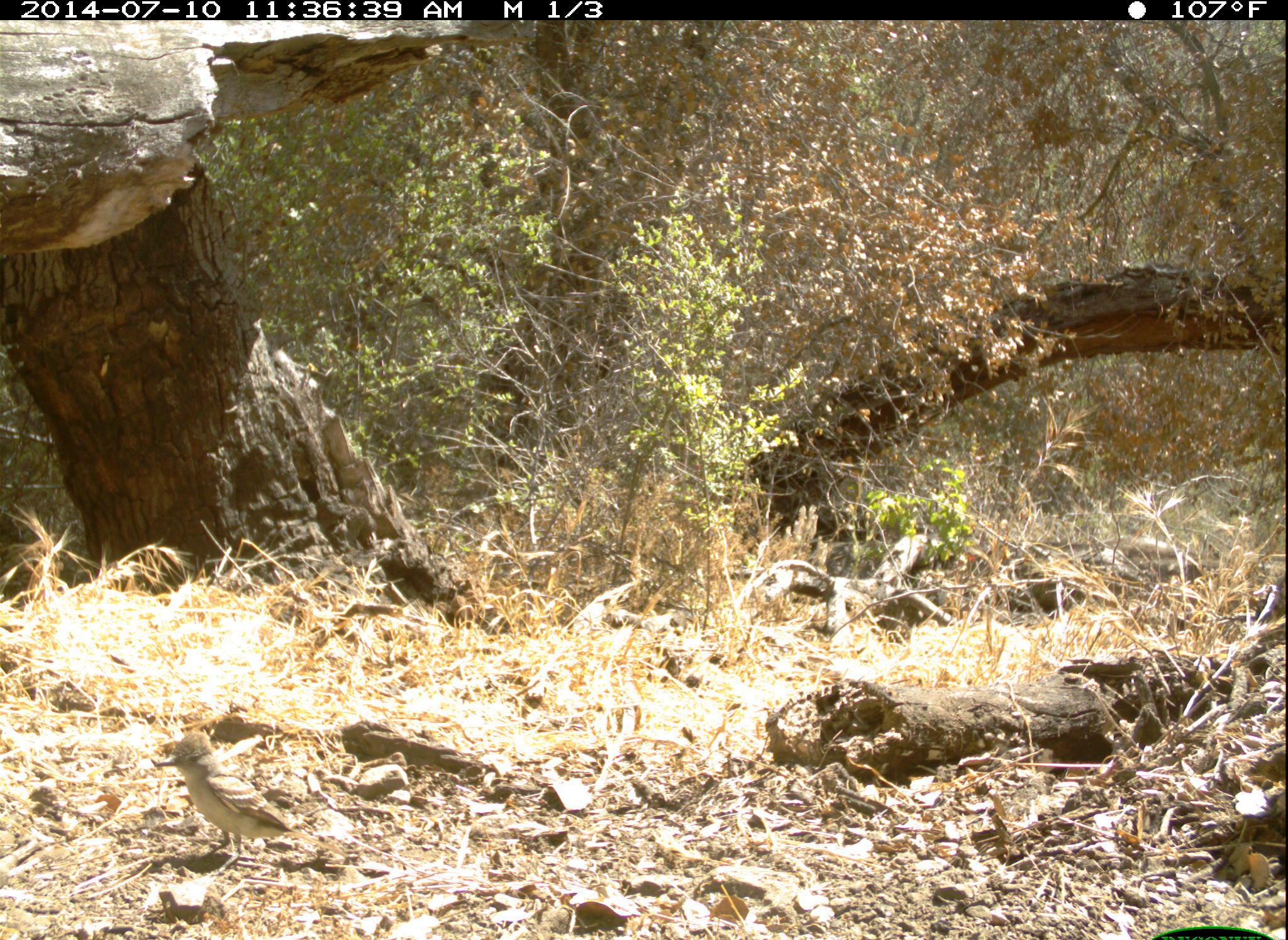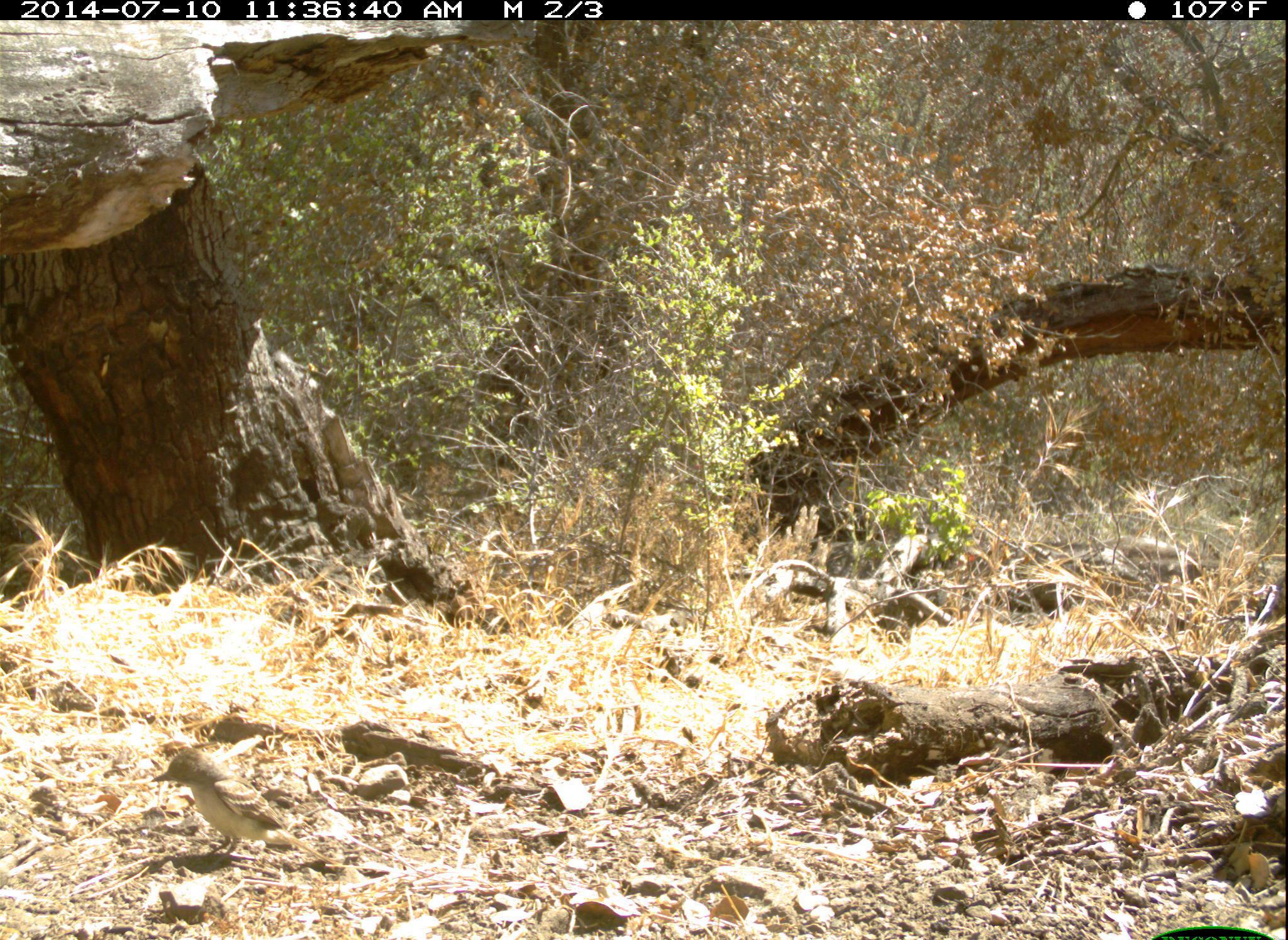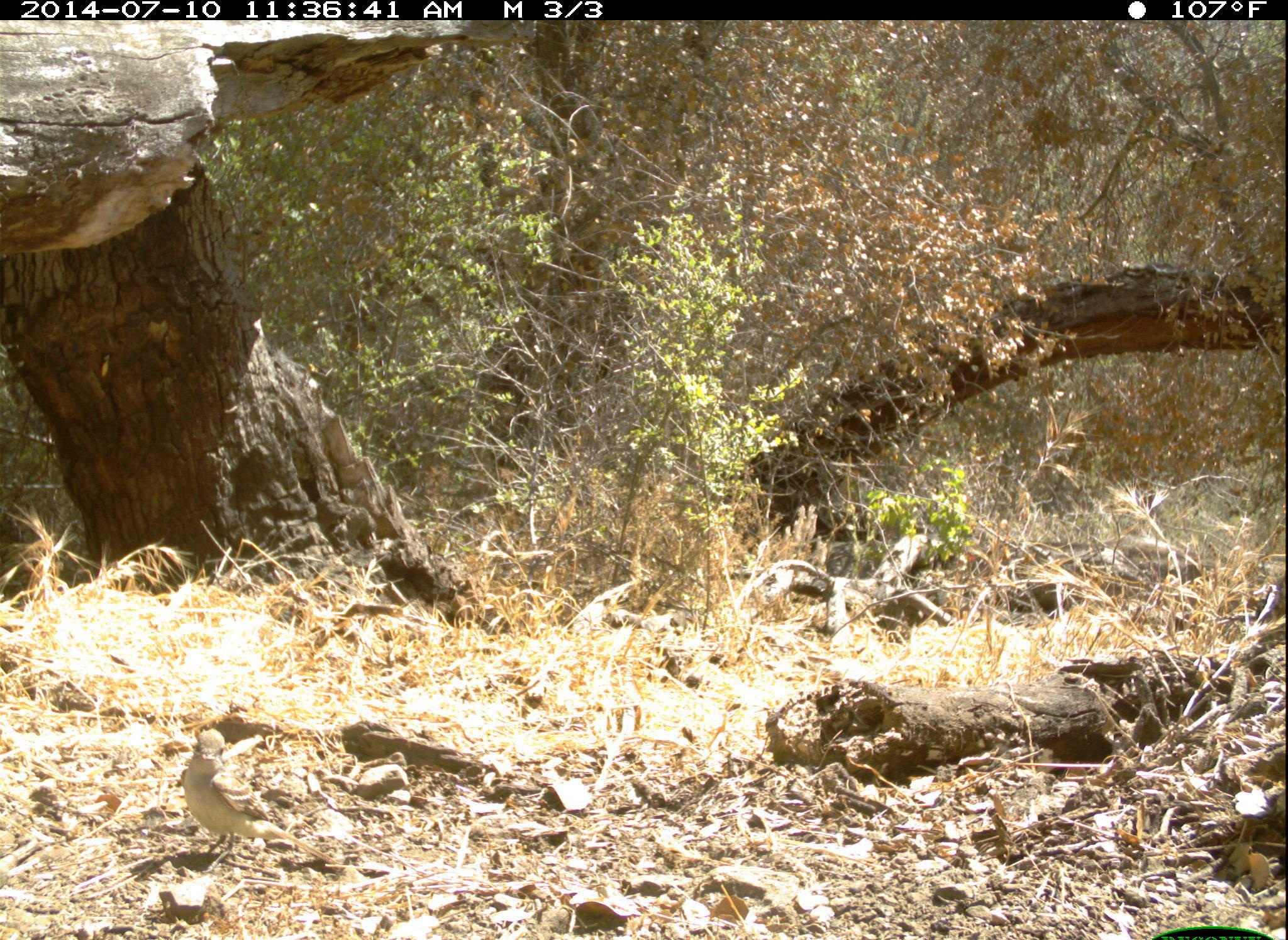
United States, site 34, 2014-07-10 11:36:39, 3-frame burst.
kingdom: Animalia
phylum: Chordata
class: Aves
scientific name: Aves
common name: bird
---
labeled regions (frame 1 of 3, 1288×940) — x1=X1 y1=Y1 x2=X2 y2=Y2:
bird: x1=150 y1=732 x2=357 y2=878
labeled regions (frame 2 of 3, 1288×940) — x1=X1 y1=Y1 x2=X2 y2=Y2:
bird: x1=142 y1=749 x2=340 y2=873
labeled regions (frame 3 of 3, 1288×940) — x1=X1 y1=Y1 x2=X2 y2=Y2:
bird: x1=175 y1=727 x2=343 y2=876